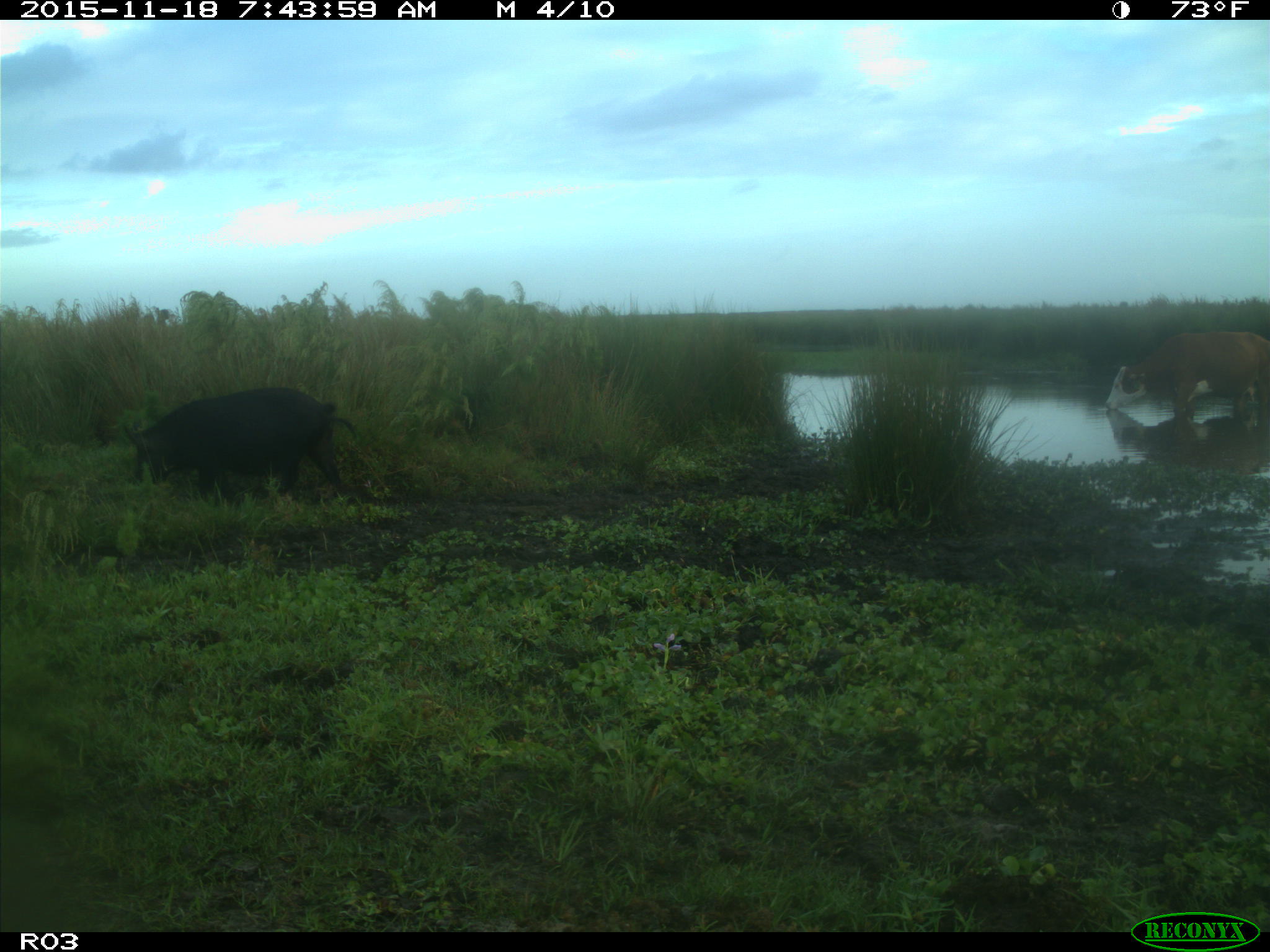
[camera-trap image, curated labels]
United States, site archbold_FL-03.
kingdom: Animalia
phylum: Chordata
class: Mammalia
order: Artiodactyla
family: Suidae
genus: Sus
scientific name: Sus scrofa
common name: wild boar